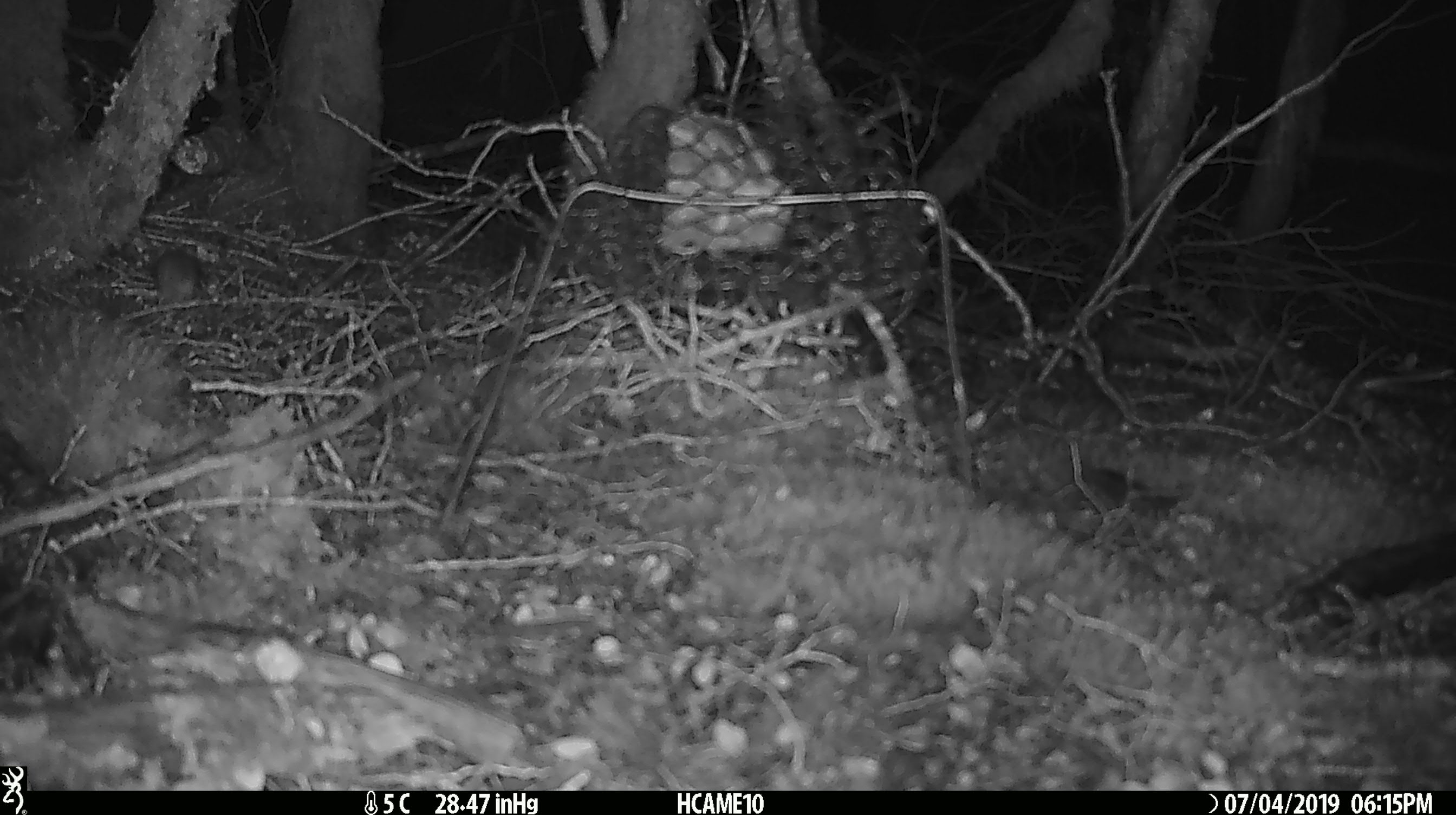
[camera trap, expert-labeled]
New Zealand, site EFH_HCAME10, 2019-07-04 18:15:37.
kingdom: Animalia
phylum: Chordata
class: Mammalia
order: Rodentia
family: Muridae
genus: Mus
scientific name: Mus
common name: mouse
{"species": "mouse (Mus)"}